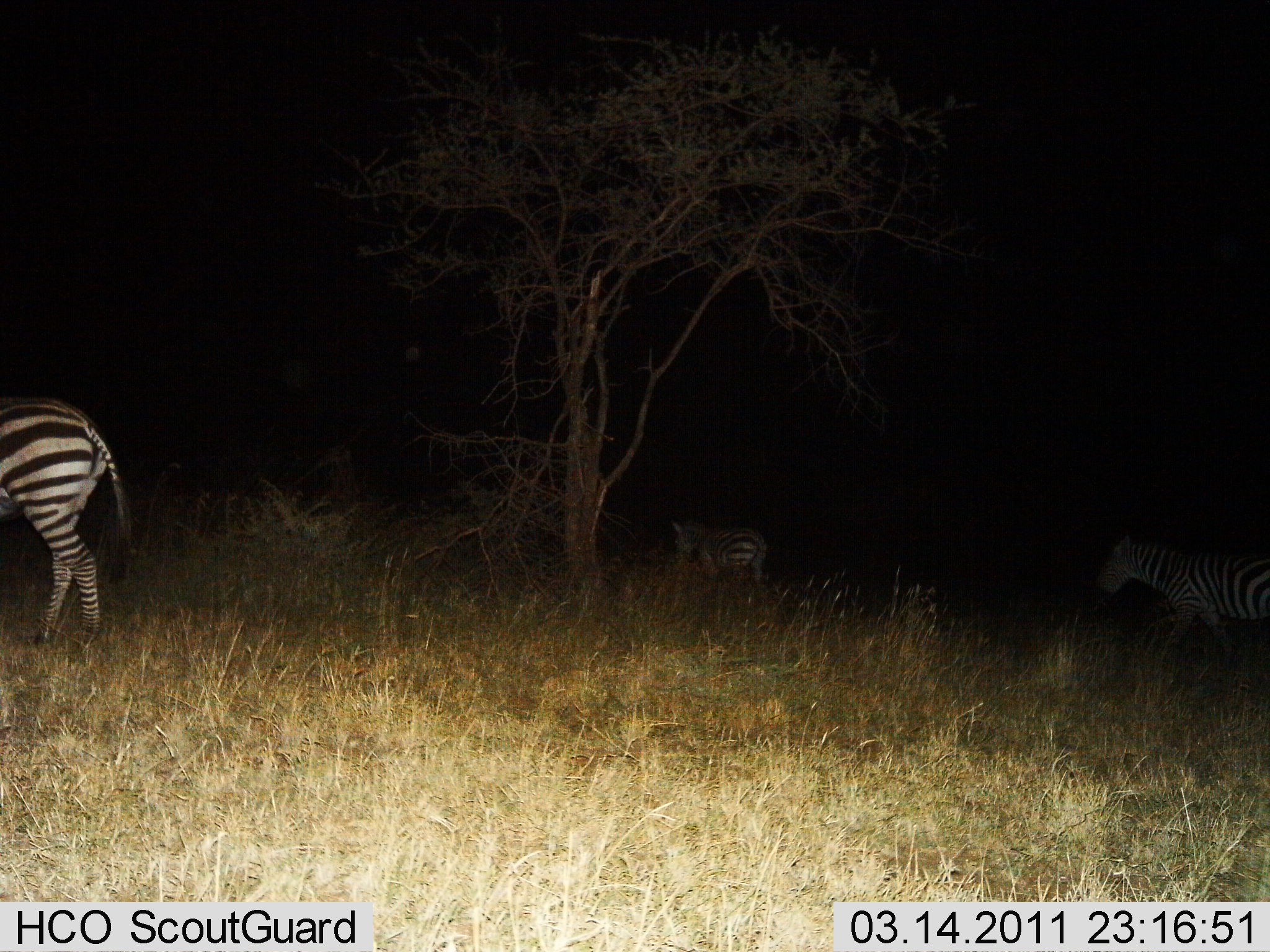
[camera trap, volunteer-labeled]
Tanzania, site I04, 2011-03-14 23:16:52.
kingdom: Animalia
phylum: Chordata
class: Mammalia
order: Perissodactyla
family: Equidae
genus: Equus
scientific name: Equus quagga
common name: plains zebra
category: zebra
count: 3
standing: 17%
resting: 0%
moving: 94%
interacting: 0%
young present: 6%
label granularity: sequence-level